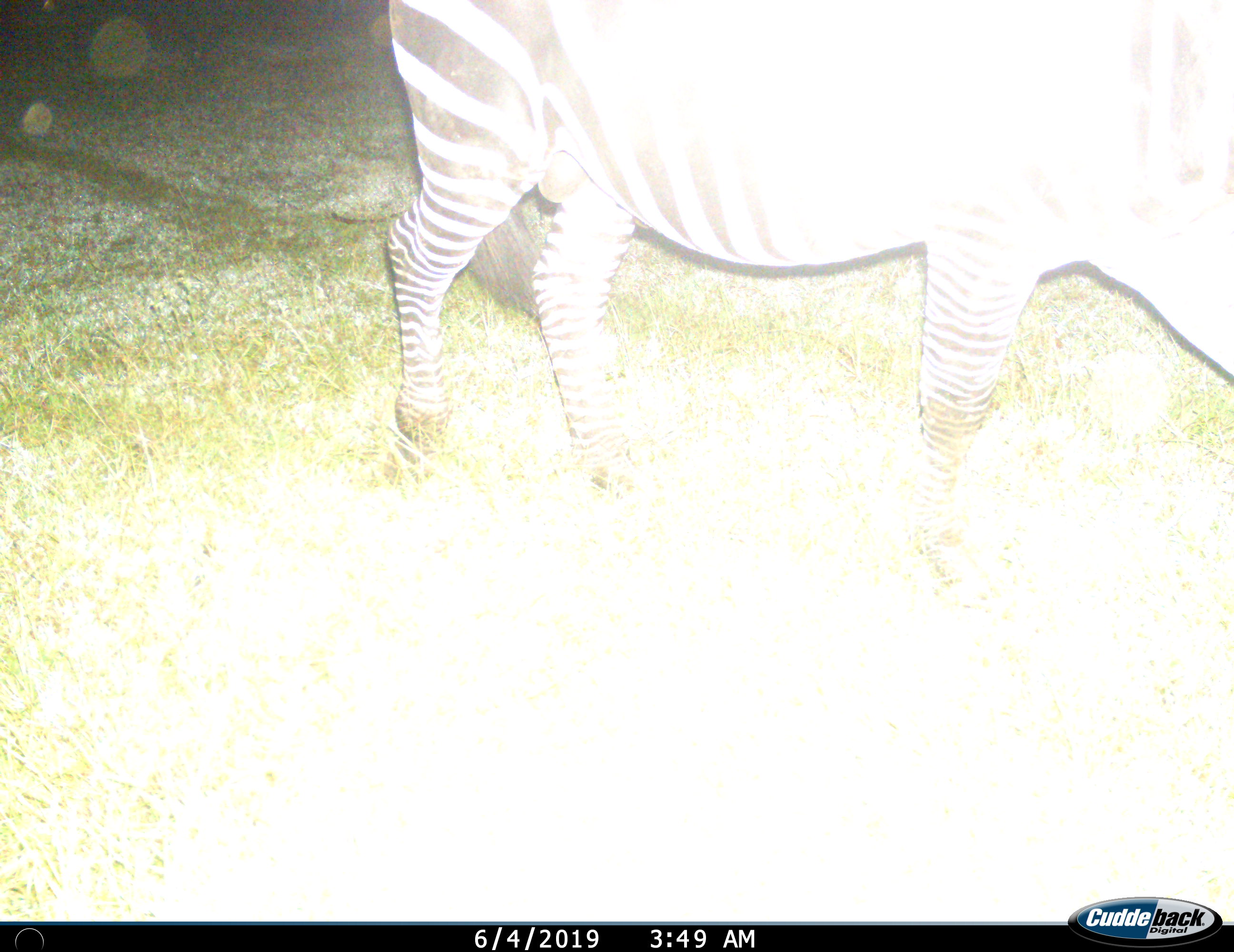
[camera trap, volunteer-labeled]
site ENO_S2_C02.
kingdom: Animalia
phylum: Chordata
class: Mammalia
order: Perissodactyla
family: Equidae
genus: Equus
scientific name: Equus quagga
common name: plains zebra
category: zebraplains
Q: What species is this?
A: Zebraplains (plains zebra) (Equus quagga).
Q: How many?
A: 1.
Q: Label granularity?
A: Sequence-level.